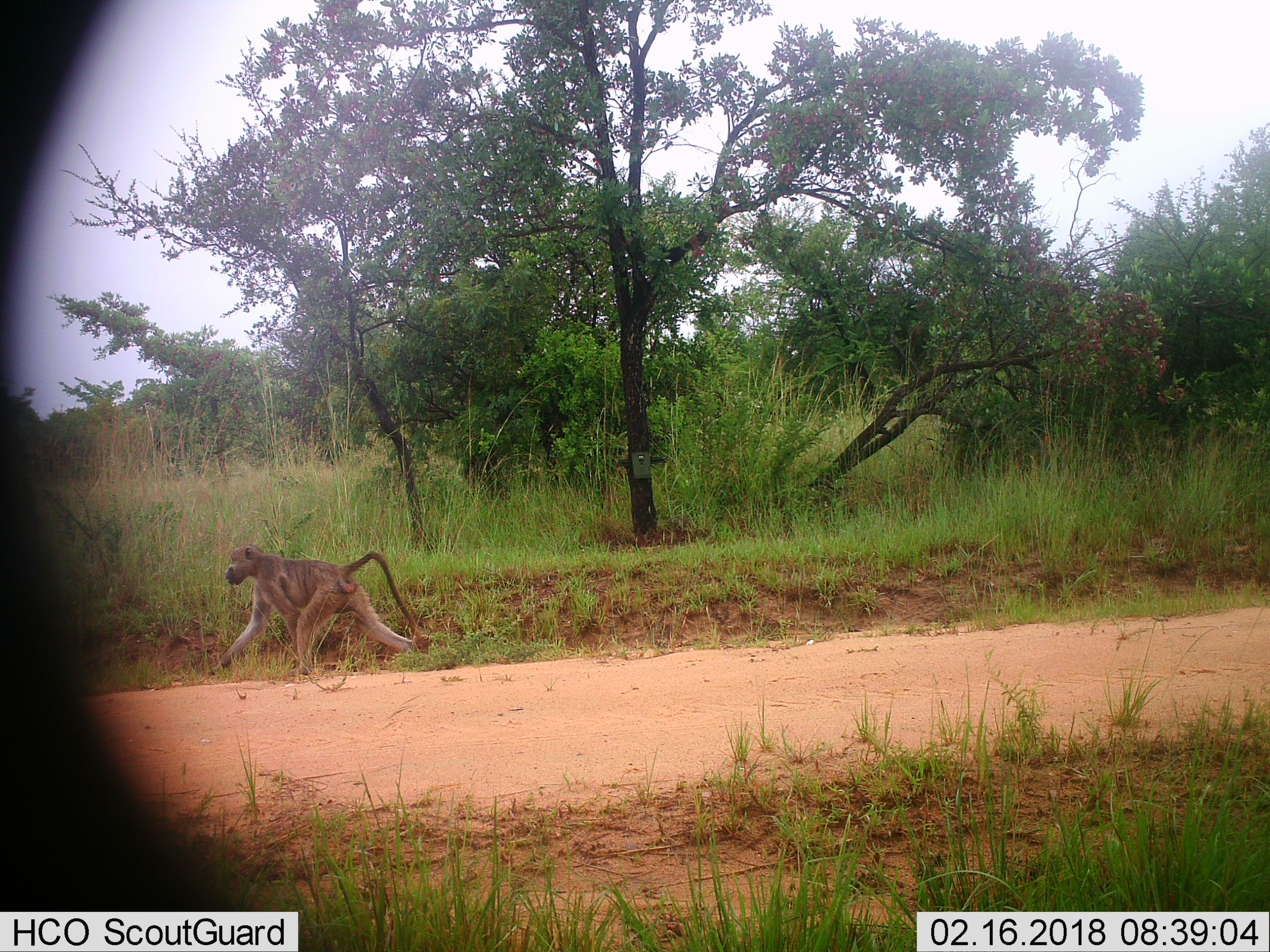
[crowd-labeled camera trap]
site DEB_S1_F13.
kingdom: Animalia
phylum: Chordata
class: Mammalia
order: Primates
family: Cercopithecidae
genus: Papio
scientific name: Papio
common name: baboon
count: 1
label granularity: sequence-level